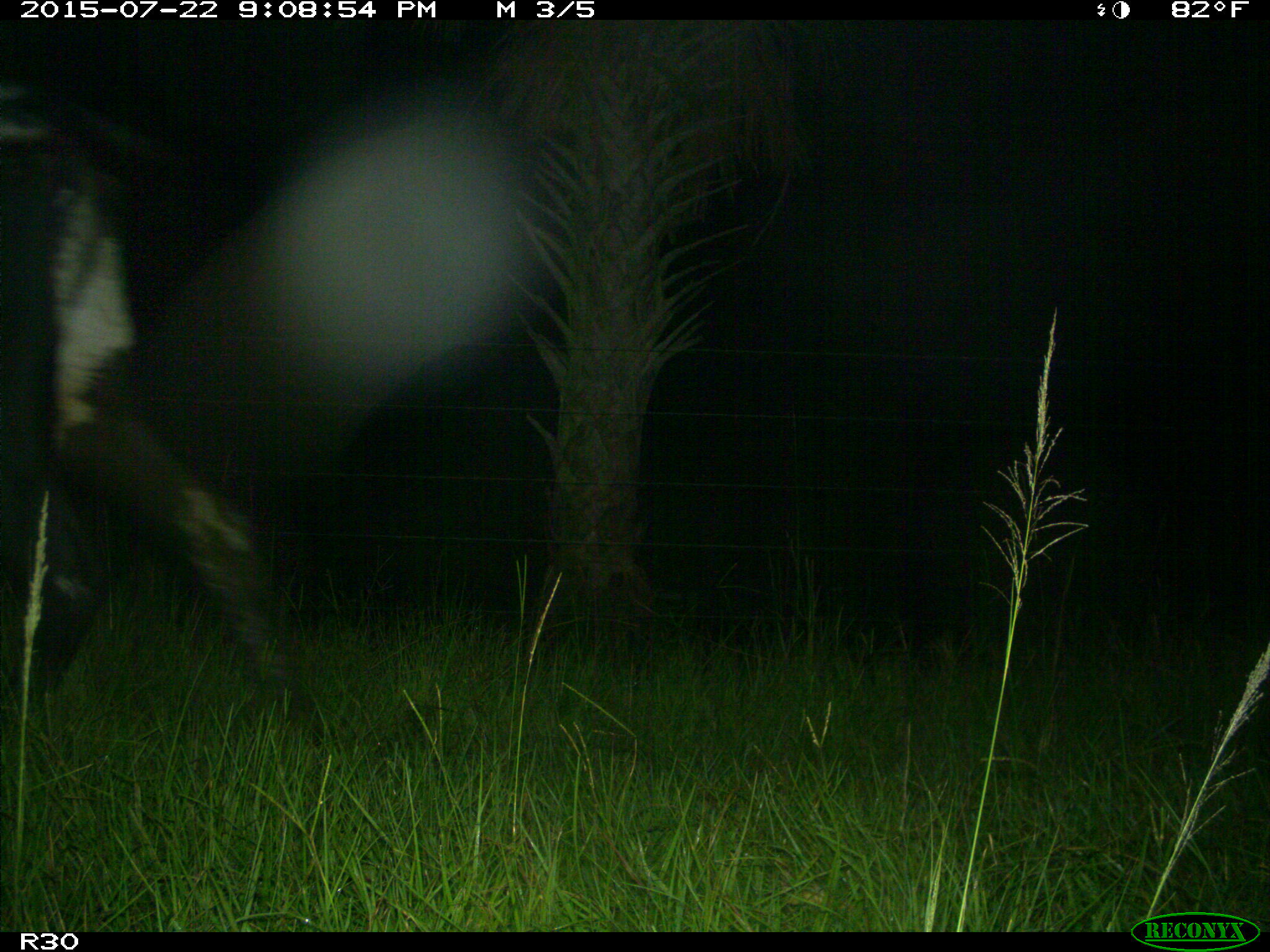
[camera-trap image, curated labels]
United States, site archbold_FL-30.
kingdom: Animalia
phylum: Chordata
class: Mammalia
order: Artiodactyla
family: Bovidae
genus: Bos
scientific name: Bos taurus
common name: domestic cow